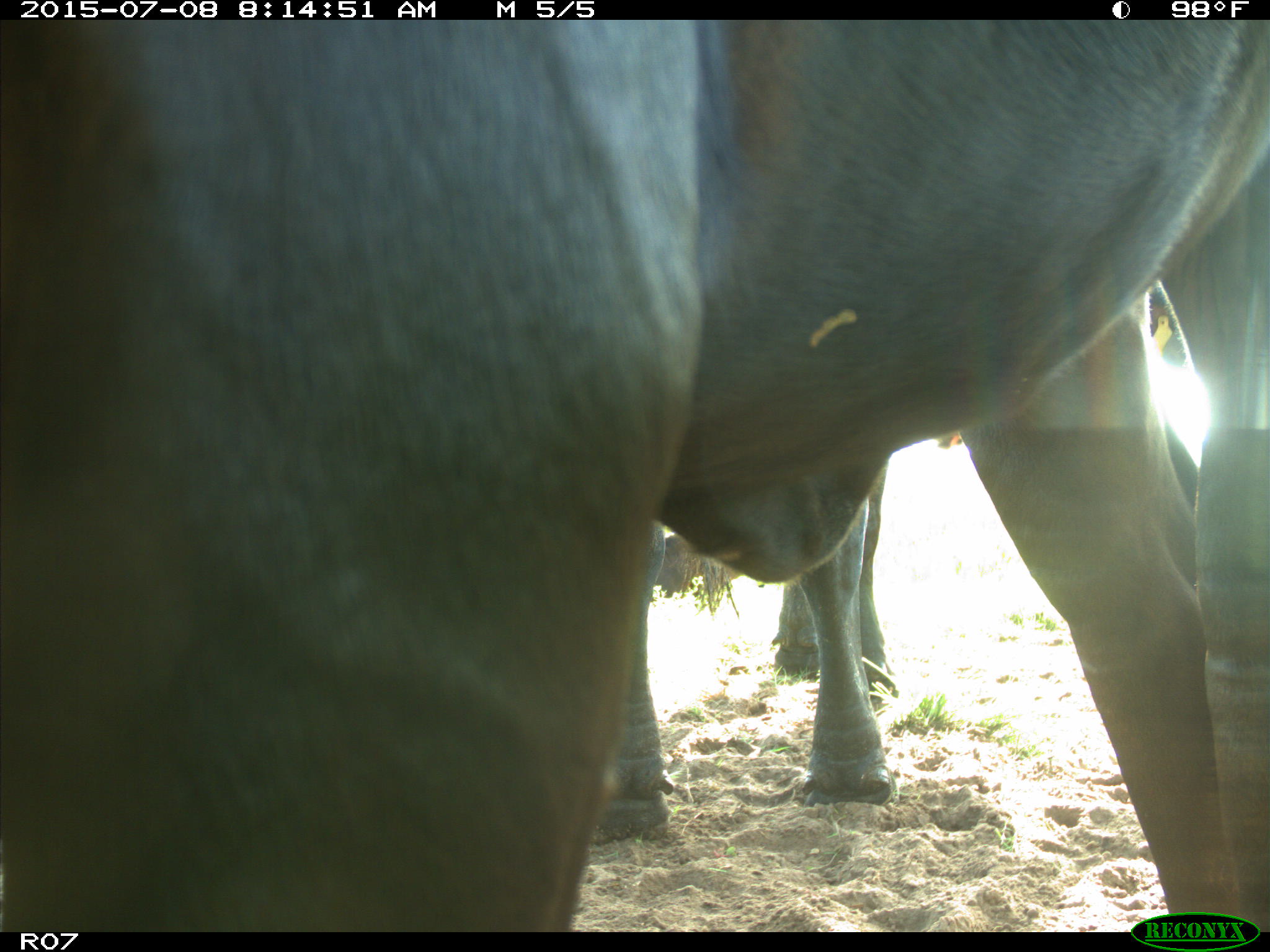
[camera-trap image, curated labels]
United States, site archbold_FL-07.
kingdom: Animalia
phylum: Chordata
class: Mammalia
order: Artiodactyla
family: Bovidae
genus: Bos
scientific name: Bos taurus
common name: domestic cow